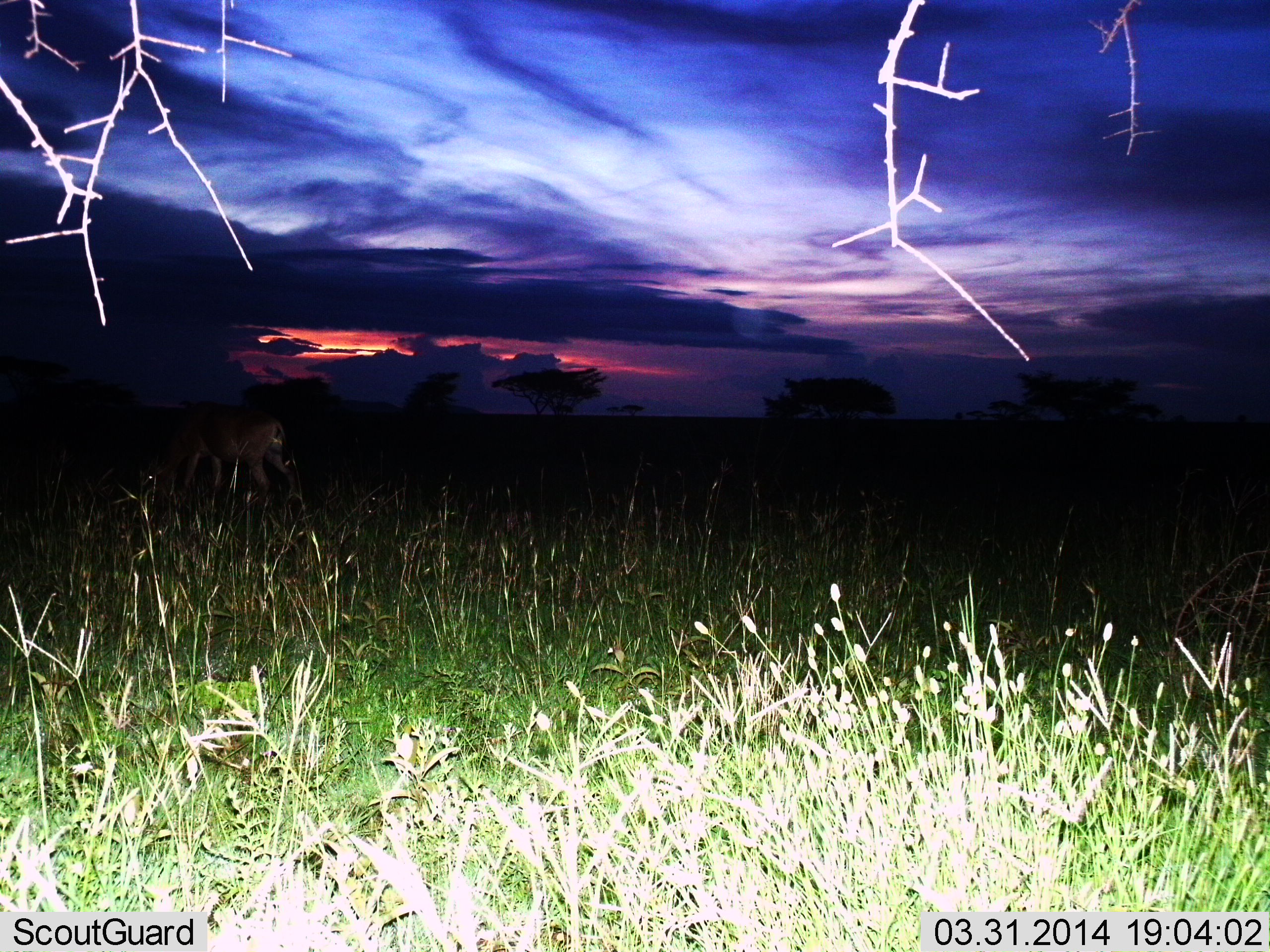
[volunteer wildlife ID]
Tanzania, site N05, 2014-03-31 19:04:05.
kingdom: Animalia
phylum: Chordata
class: Mammalia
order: Artiodactyla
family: Bovidae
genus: Alcelaphus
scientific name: Alcelaphus buselaphus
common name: hartebeest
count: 1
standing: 25%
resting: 0%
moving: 0%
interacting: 0%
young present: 0%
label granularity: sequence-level